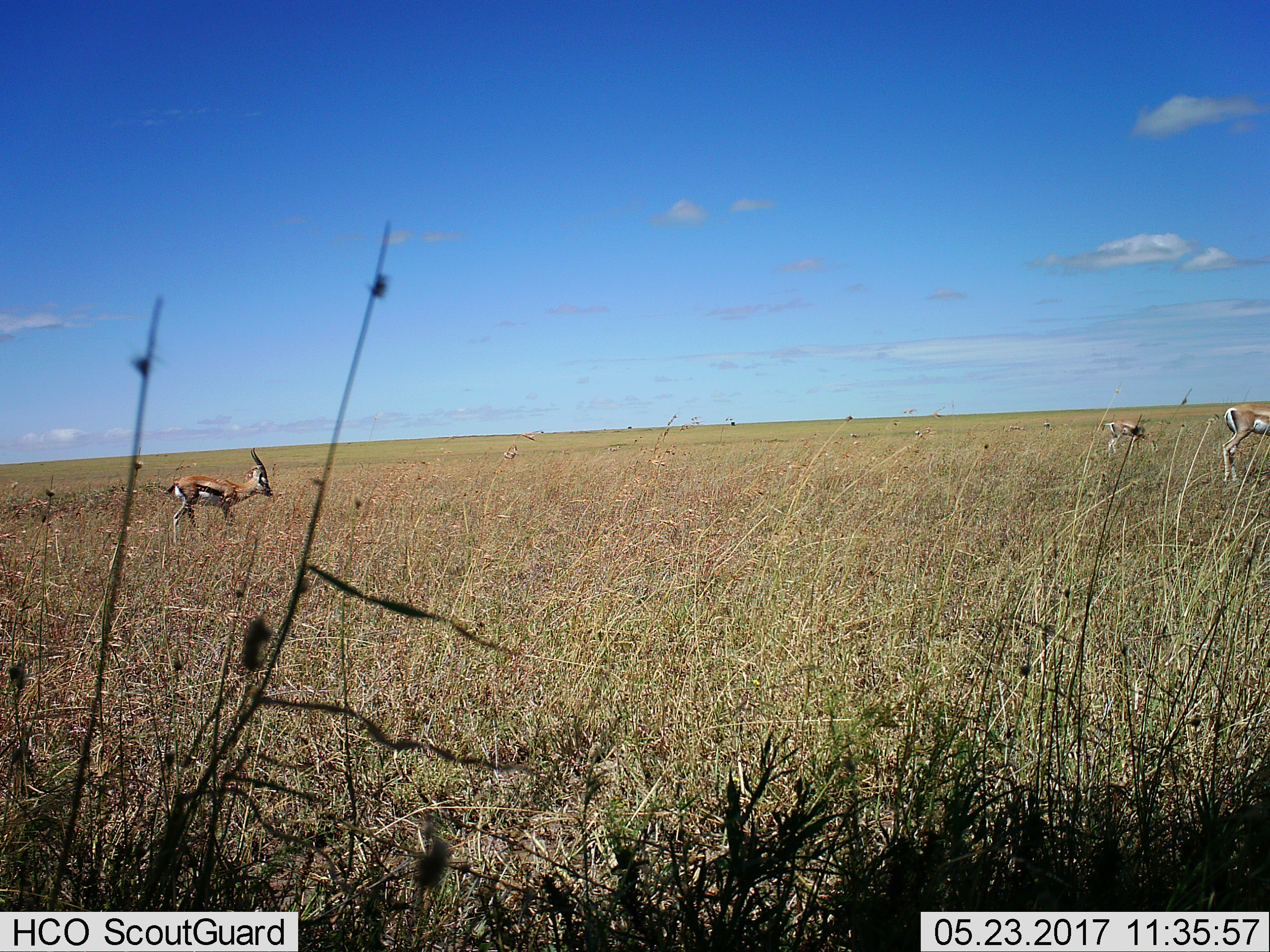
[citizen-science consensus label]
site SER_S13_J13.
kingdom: Animalia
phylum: Chordata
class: Mammalia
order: Artiodactyla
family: Bovidae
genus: Eudorcas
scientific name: Eudorcas thomsonii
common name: thomson's gazelle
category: gazellethomsons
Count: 3.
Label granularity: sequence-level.